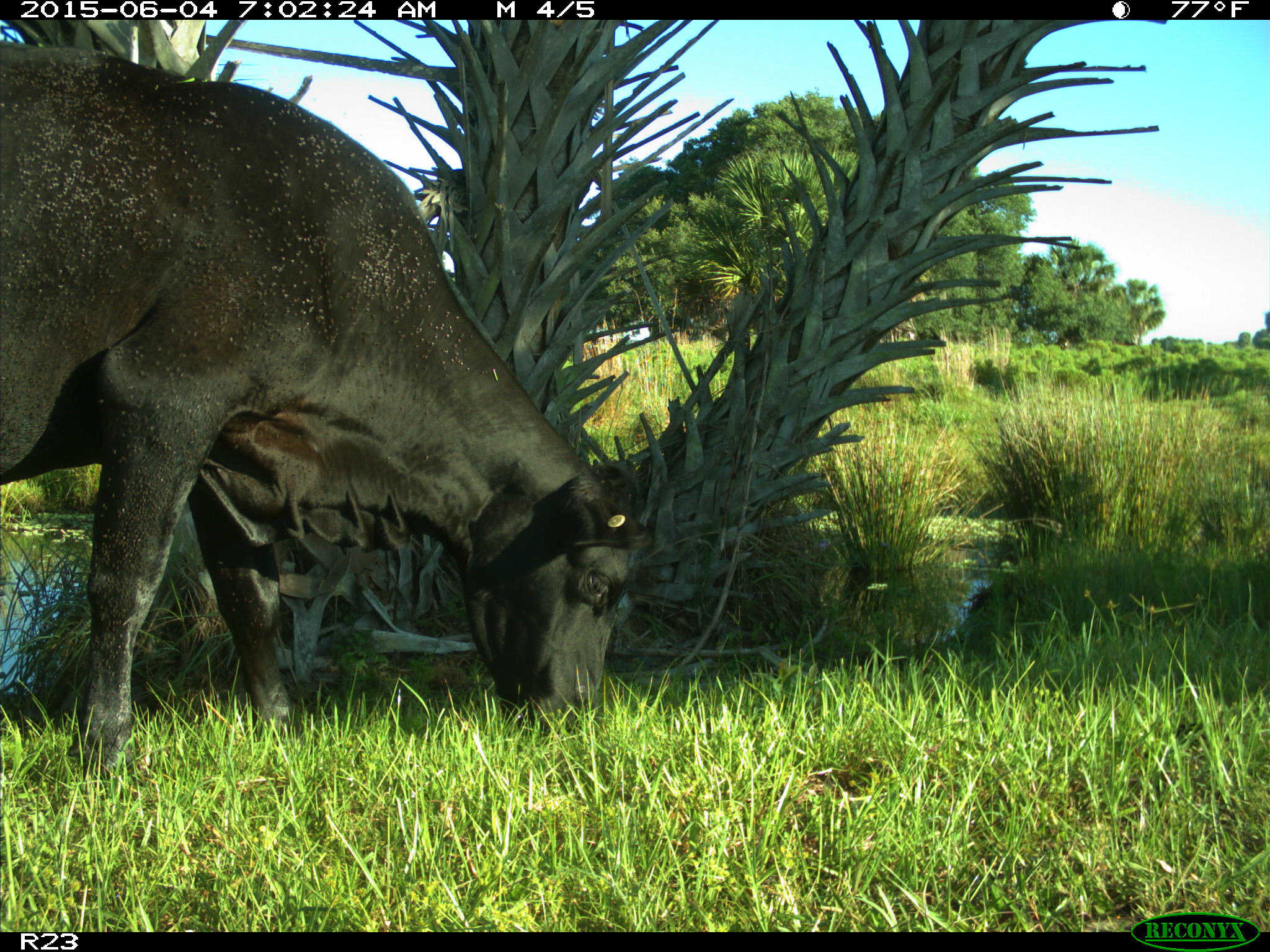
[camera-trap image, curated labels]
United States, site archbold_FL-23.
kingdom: Animalia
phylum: Chordata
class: Mammalia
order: Artiodactyla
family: Bovidae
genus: Bos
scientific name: Bos taurus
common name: domestic cow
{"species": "Bos taurus (domestic cow)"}